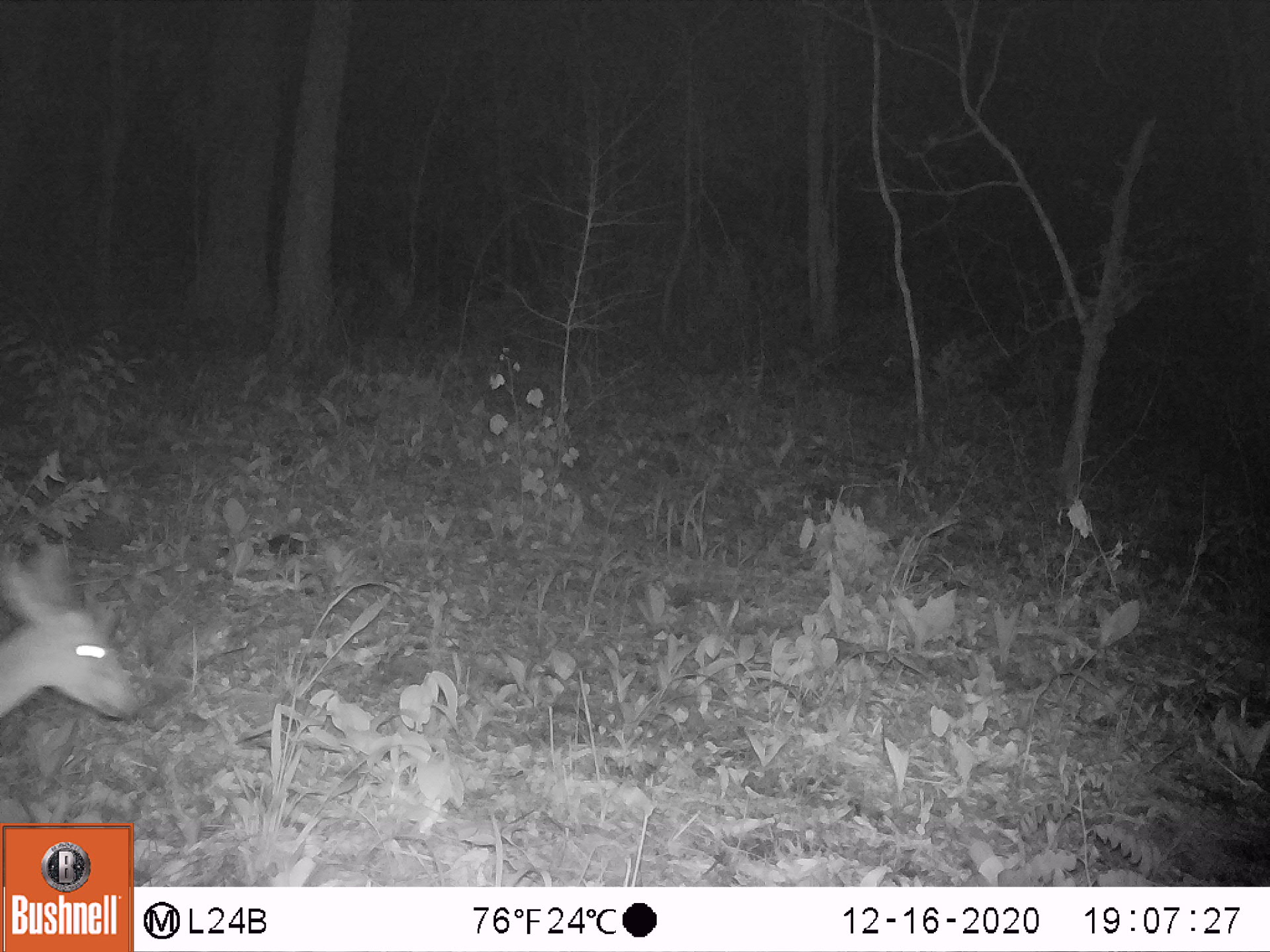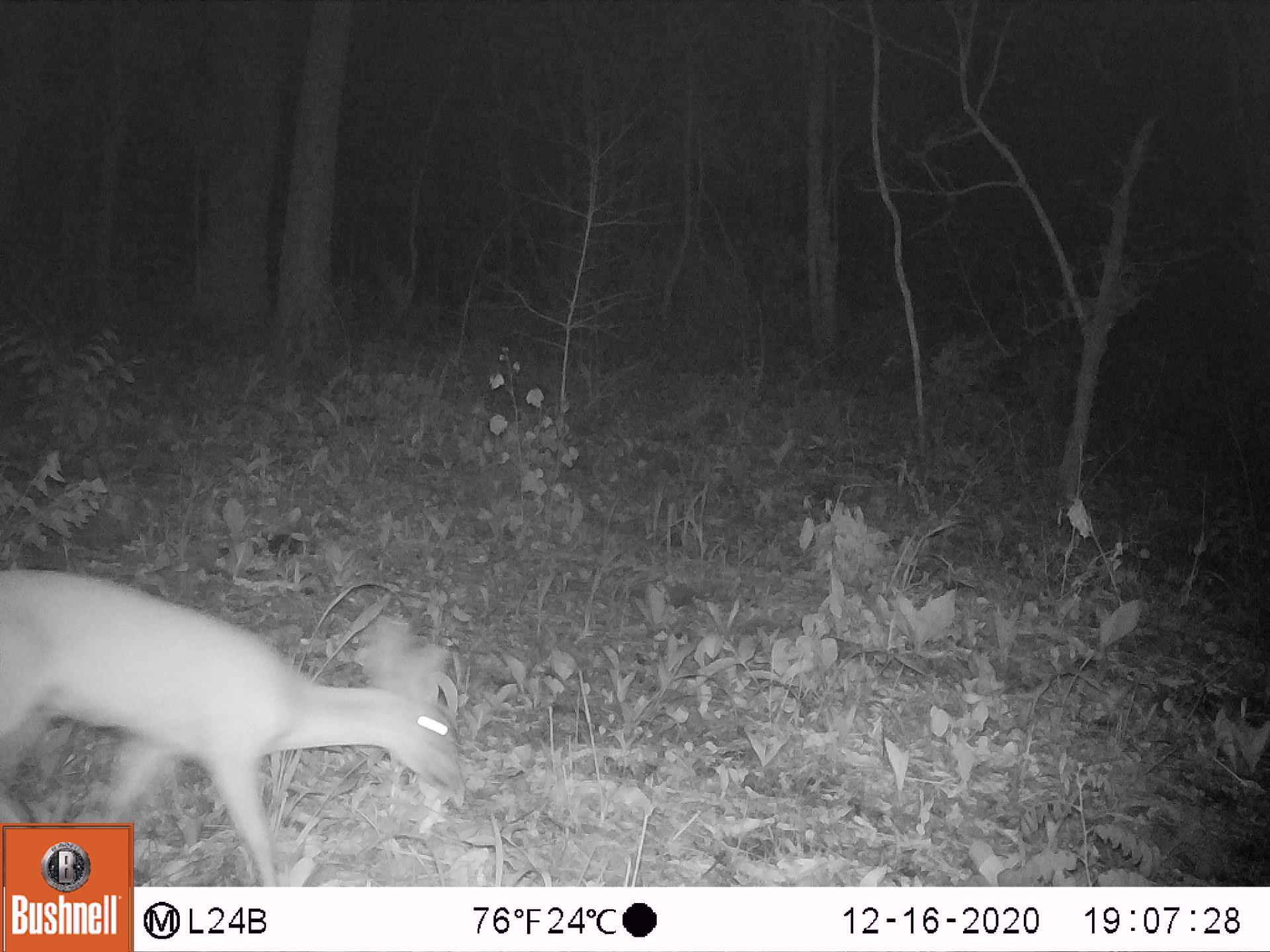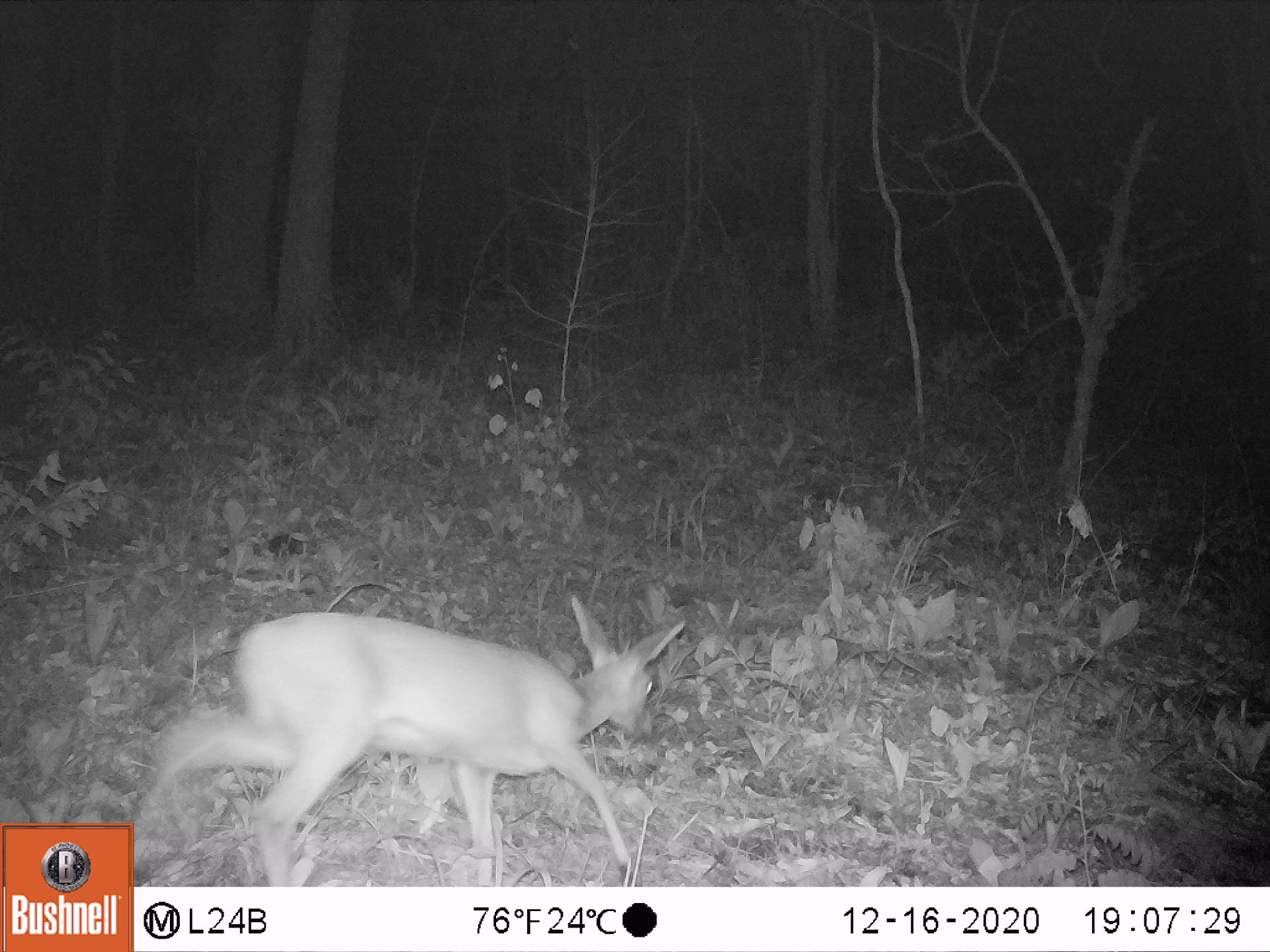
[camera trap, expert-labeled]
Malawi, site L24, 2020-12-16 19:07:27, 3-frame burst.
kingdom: Animalia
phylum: Chordata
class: Mammalia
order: Artiodactyla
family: Bovidae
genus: Sylvicapra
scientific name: Sylvicapra grimmia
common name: common duiker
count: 1